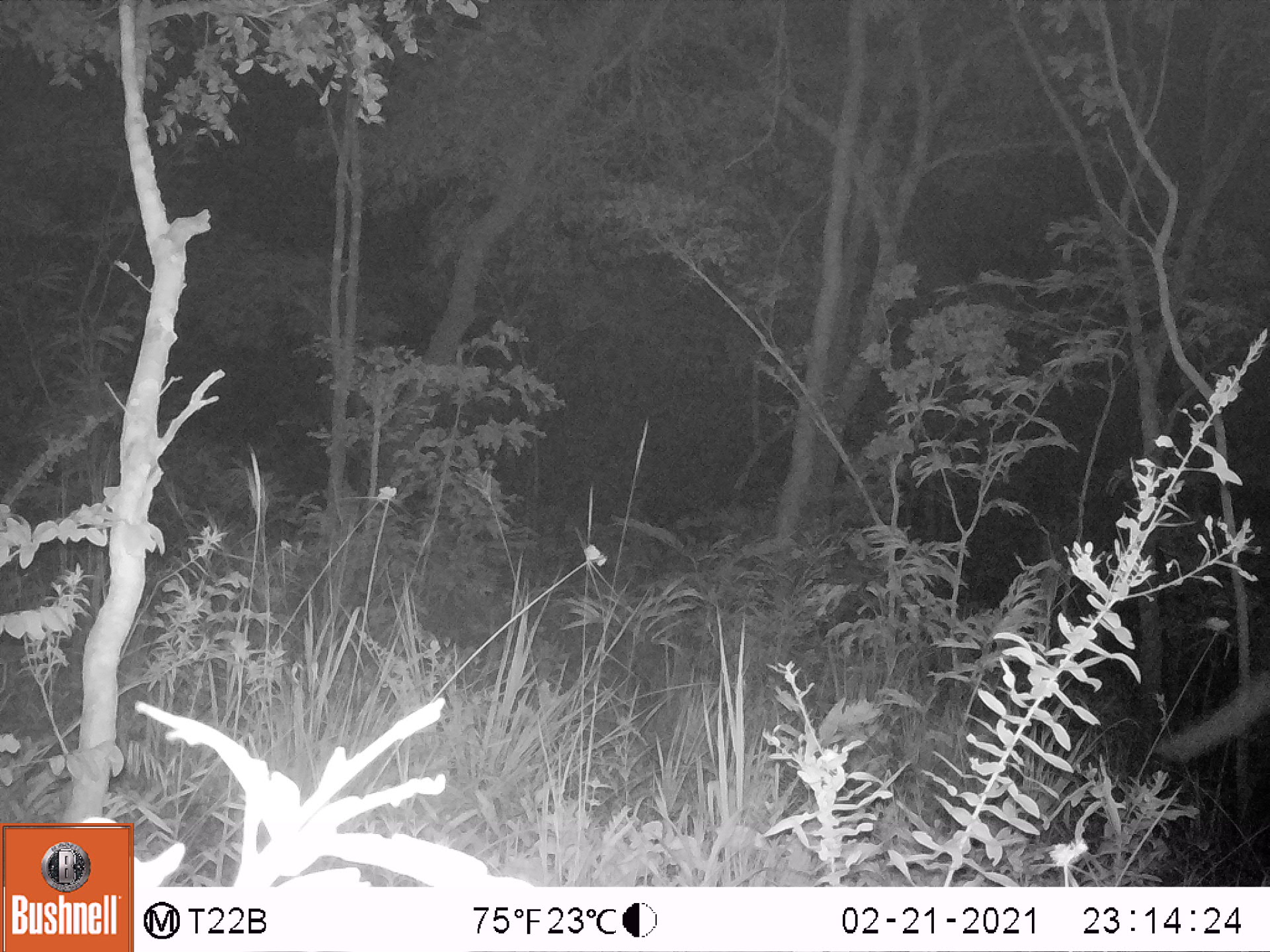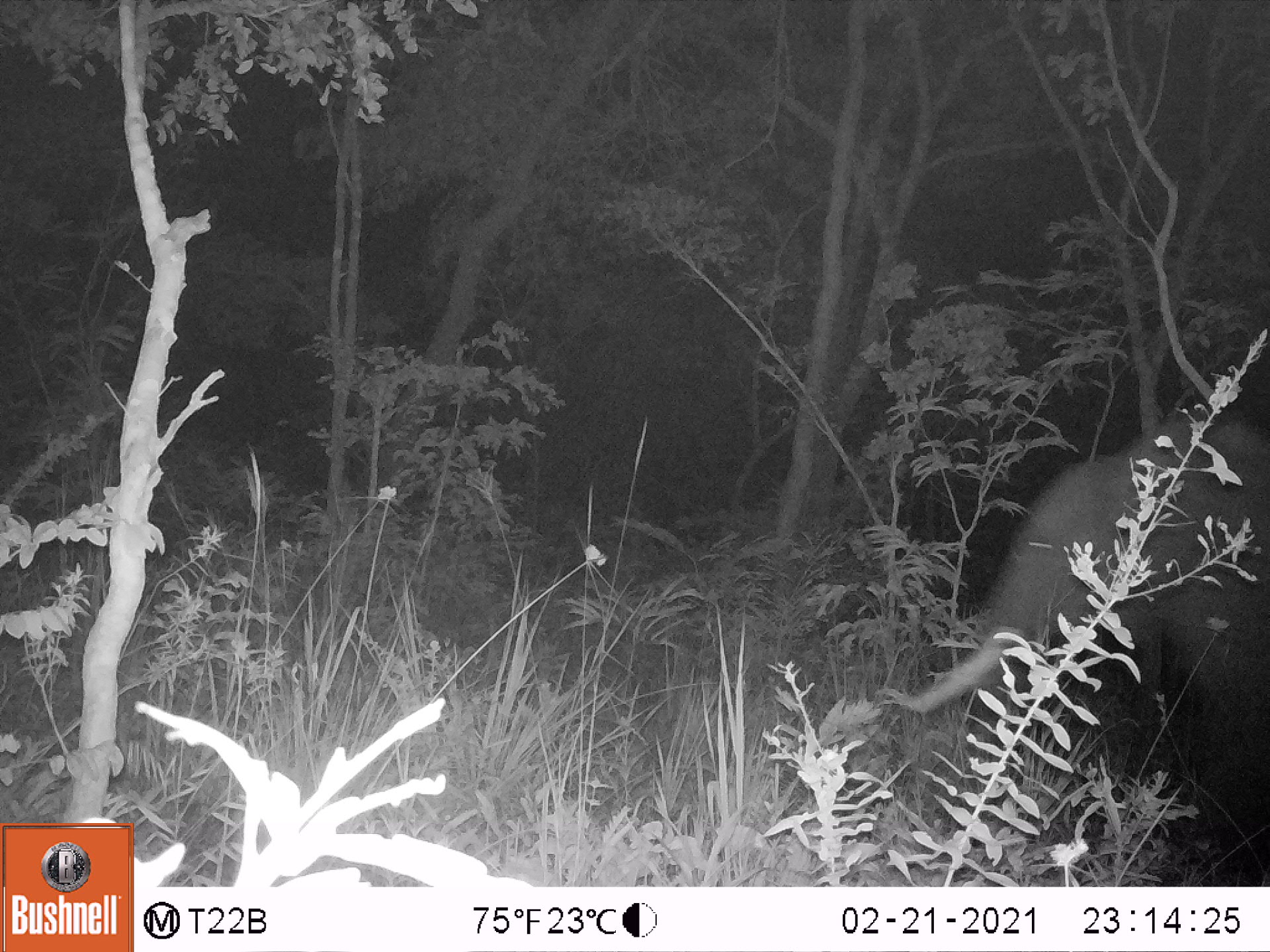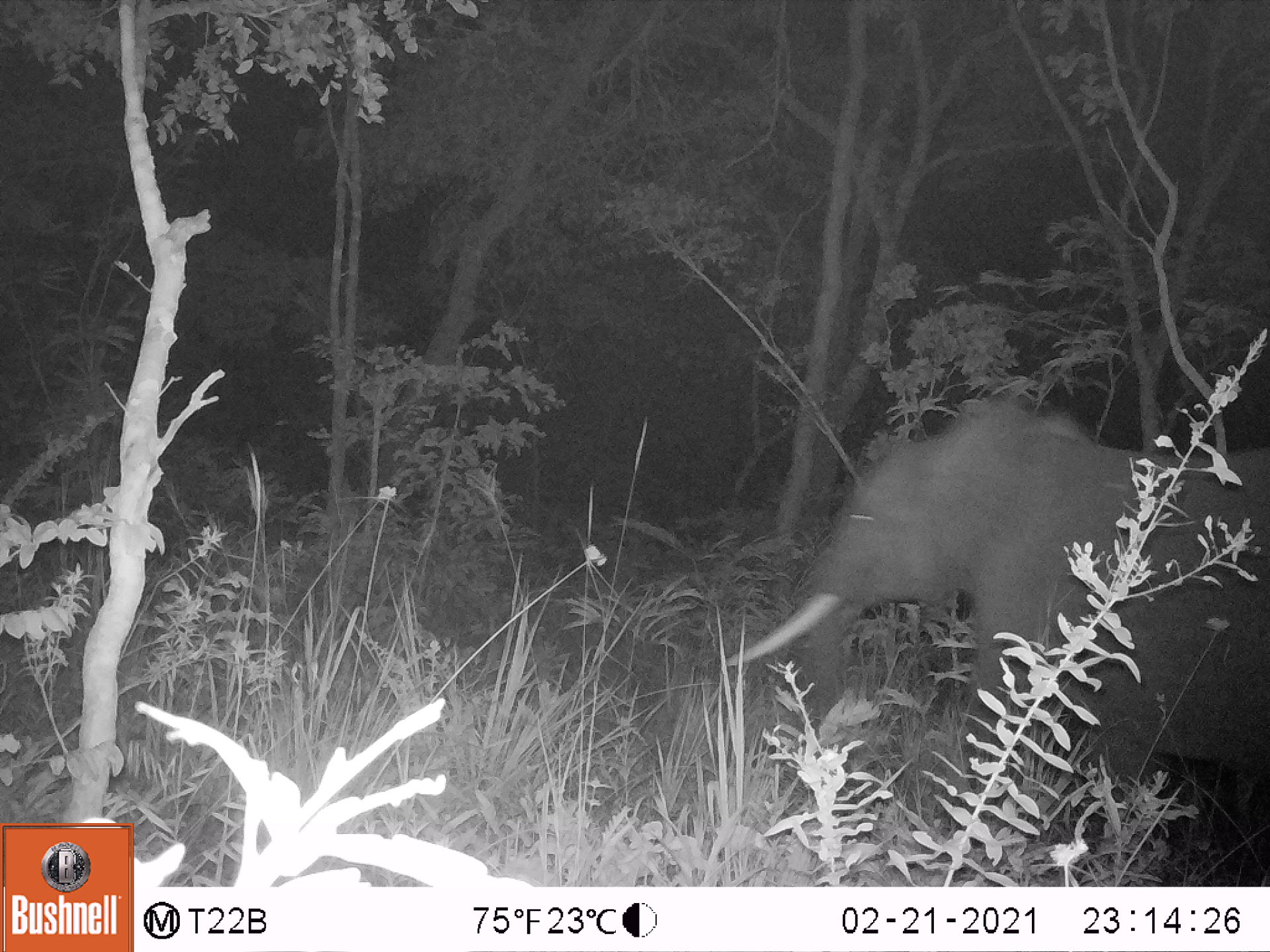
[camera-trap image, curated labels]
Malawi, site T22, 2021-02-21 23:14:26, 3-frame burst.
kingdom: Animalia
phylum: Chordata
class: Mammalia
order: Proboscidea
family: Elephantidae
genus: Loxodonta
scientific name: Loxodonta africana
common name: african savanna elephant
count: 1